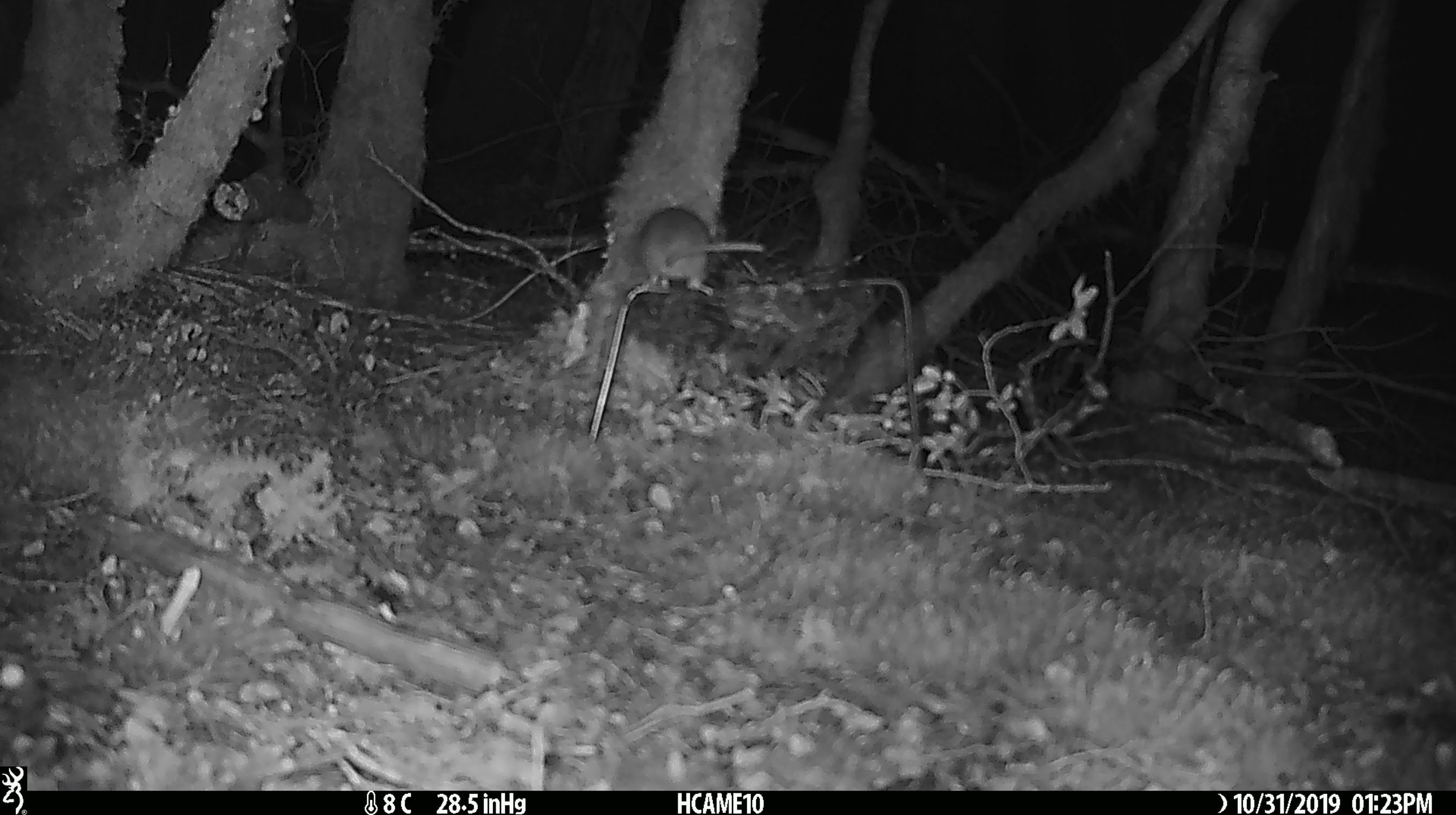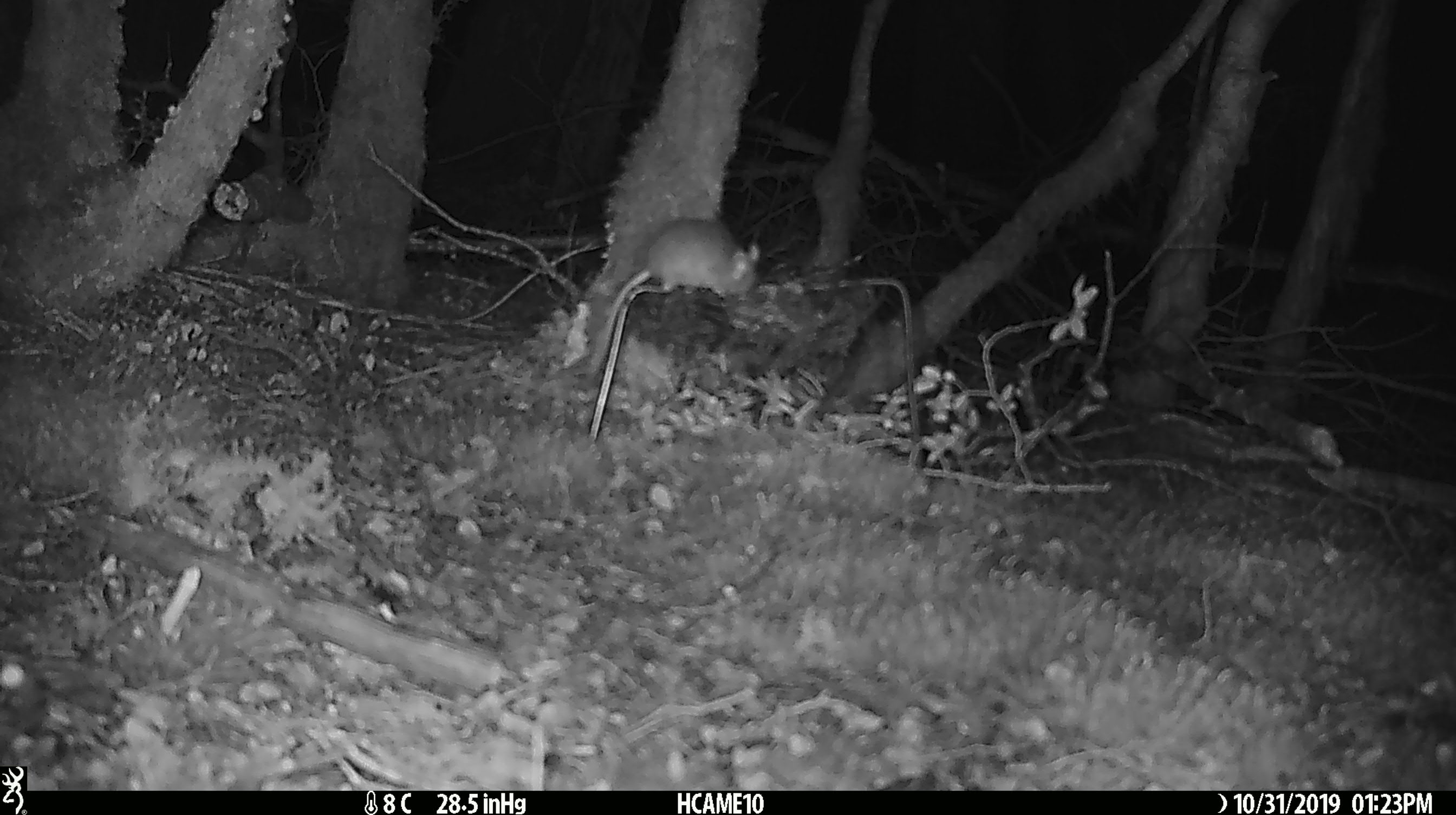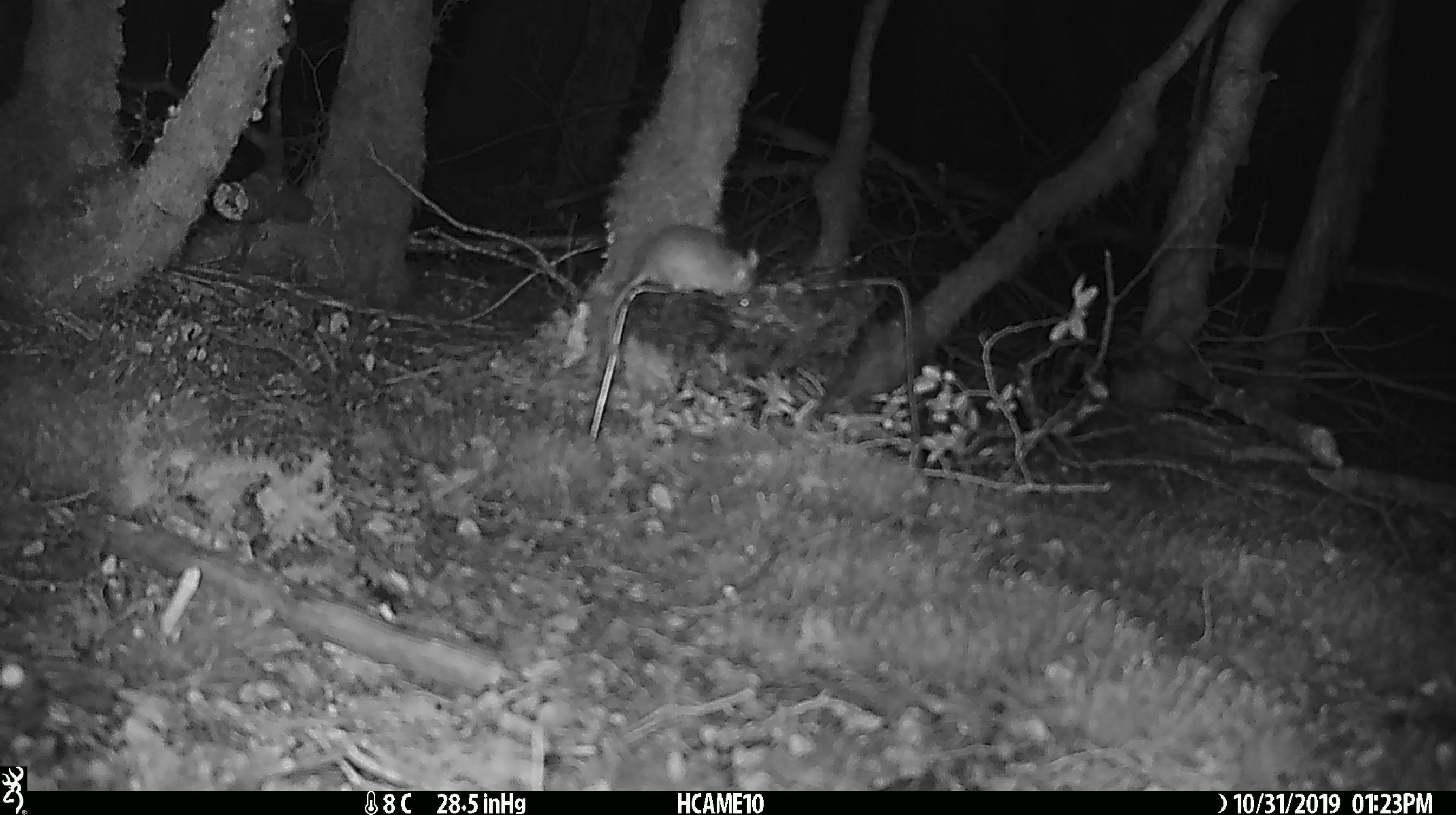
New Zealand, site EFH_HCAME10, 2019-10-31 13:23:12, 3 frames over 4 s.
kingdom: Animalia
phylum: Chordata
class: Mammalia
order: Rodentia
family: Muridae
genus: Mus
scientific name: Mus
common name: mouse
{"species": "mouse (Mus)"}